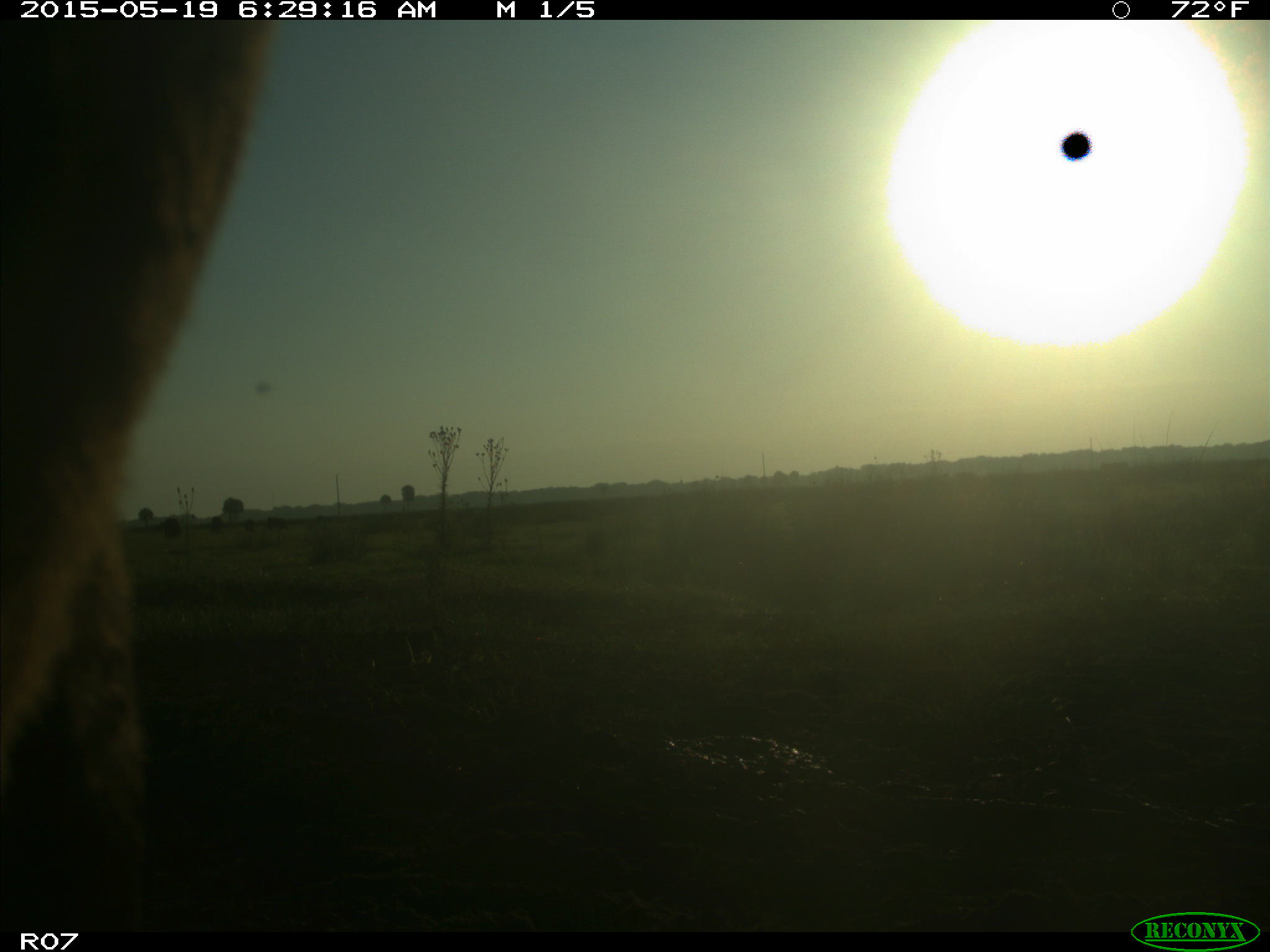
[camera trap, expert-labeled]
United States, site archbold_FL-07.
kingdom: Animalia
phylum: Chordata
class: Mammalia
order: Artiodactyla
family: Bovidae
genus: Bos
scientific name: Bos taurus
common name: domestic cow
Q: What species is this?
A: Bos taurus (domestic cow).